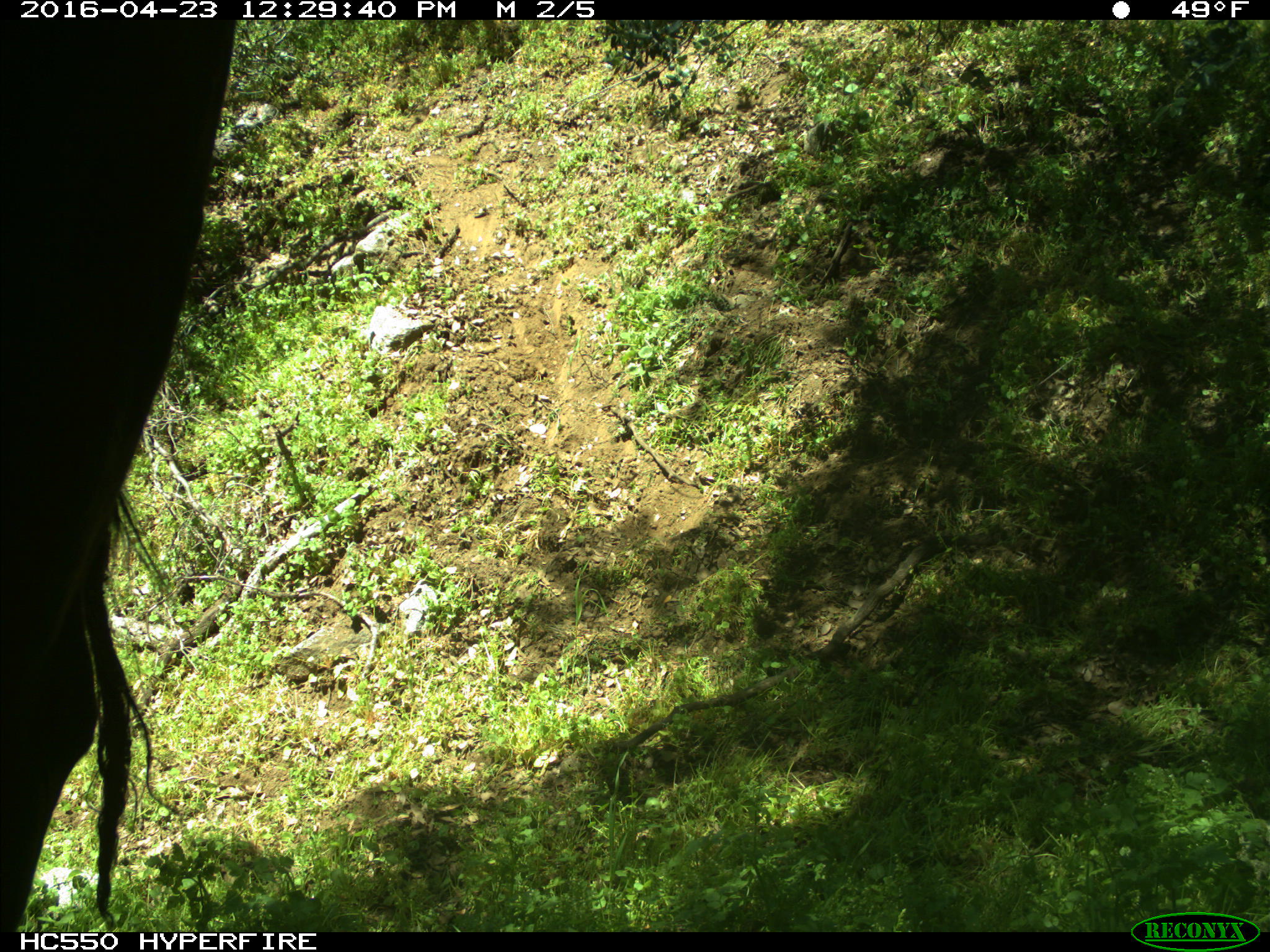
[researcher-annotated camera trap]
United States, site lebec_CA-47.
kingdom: Animalia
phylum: Chordata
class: Mammalia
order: Artiodactyla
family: Bovidae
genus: Bos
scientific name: Bos taurus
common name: domestic cow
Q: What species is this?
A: Bos taurus (domestic cow).